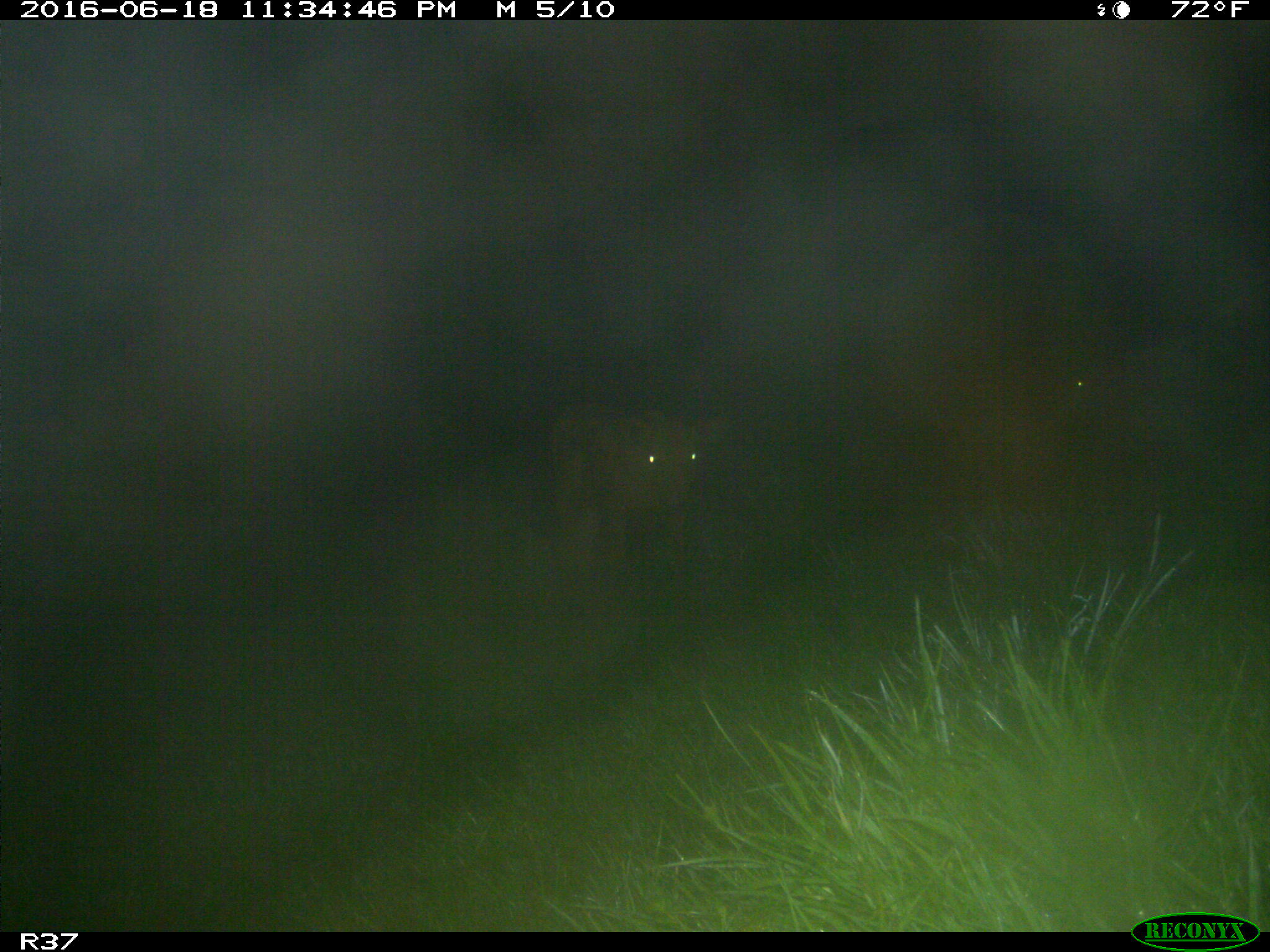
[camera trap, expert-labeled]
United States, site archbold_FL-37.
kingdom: Animalia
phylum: Chordata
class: Mammalia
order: Artiodactyla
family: Bovidae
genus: Bos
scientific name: Bos taurus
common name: domestic cow